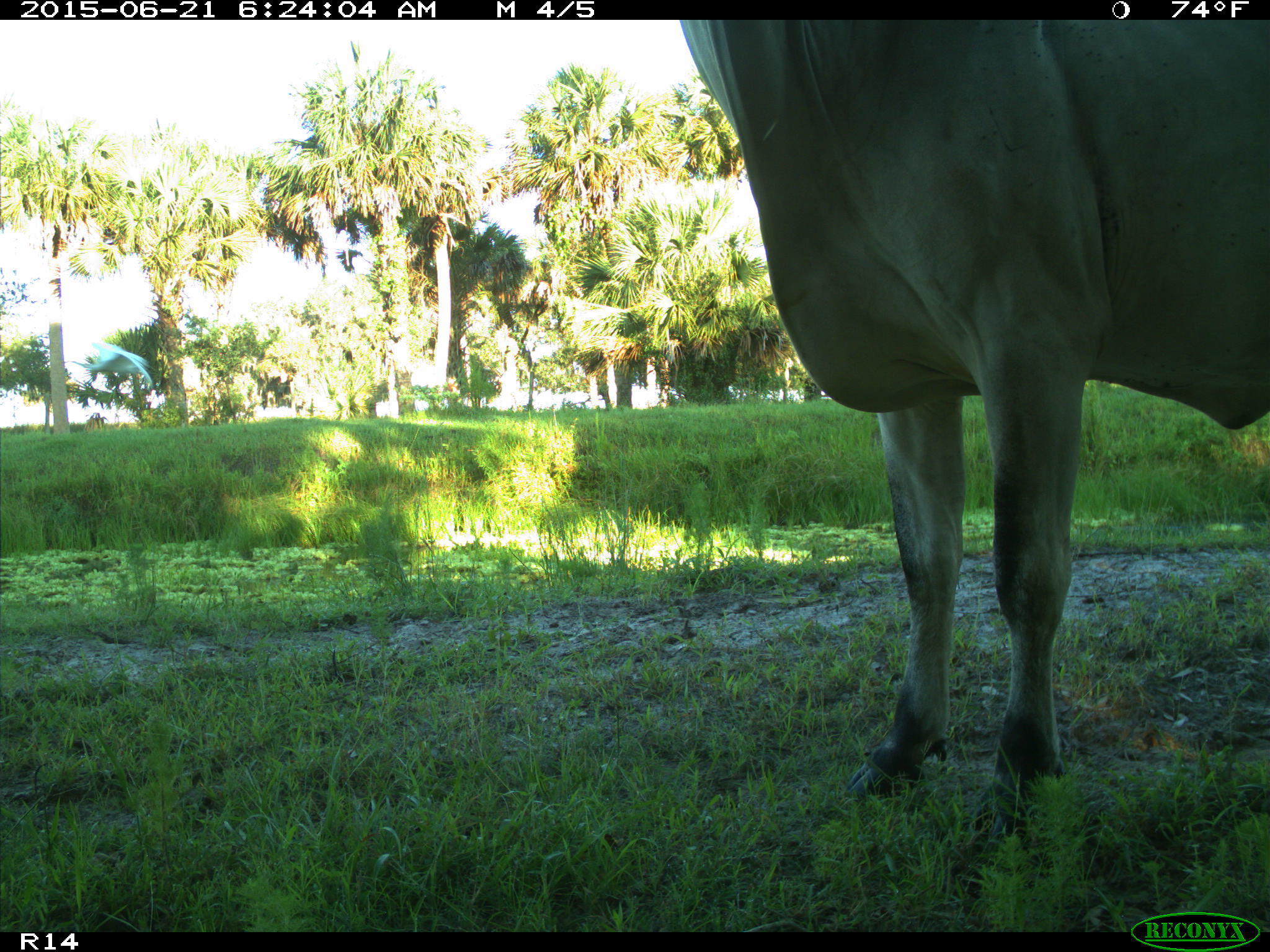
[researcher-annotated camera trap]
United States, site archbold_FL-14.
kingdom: Animalia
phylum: Chordata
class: Mammalia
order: Artiodactyla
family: Bovidae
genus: Bos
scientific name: Bos taurus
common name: domestic cow